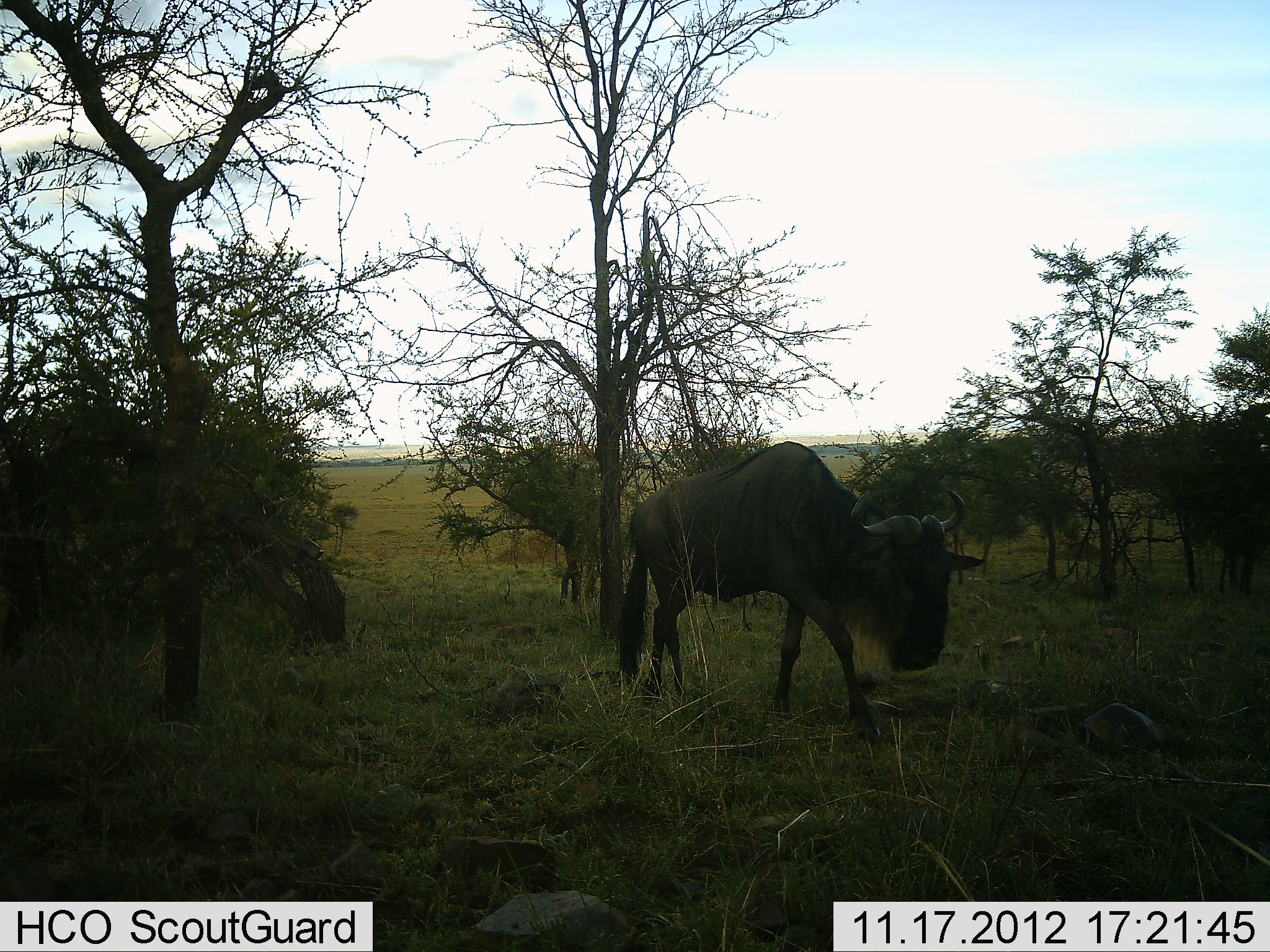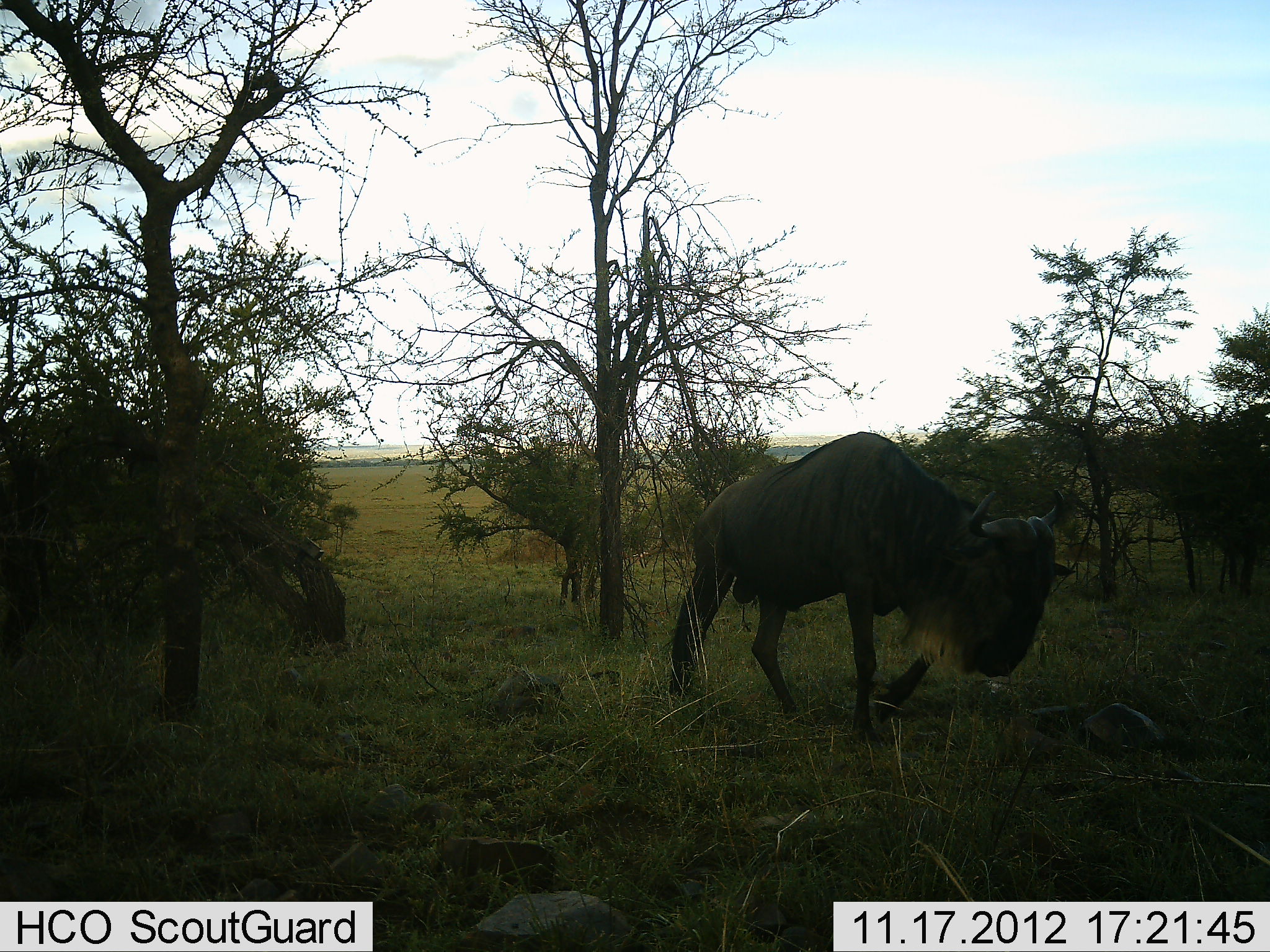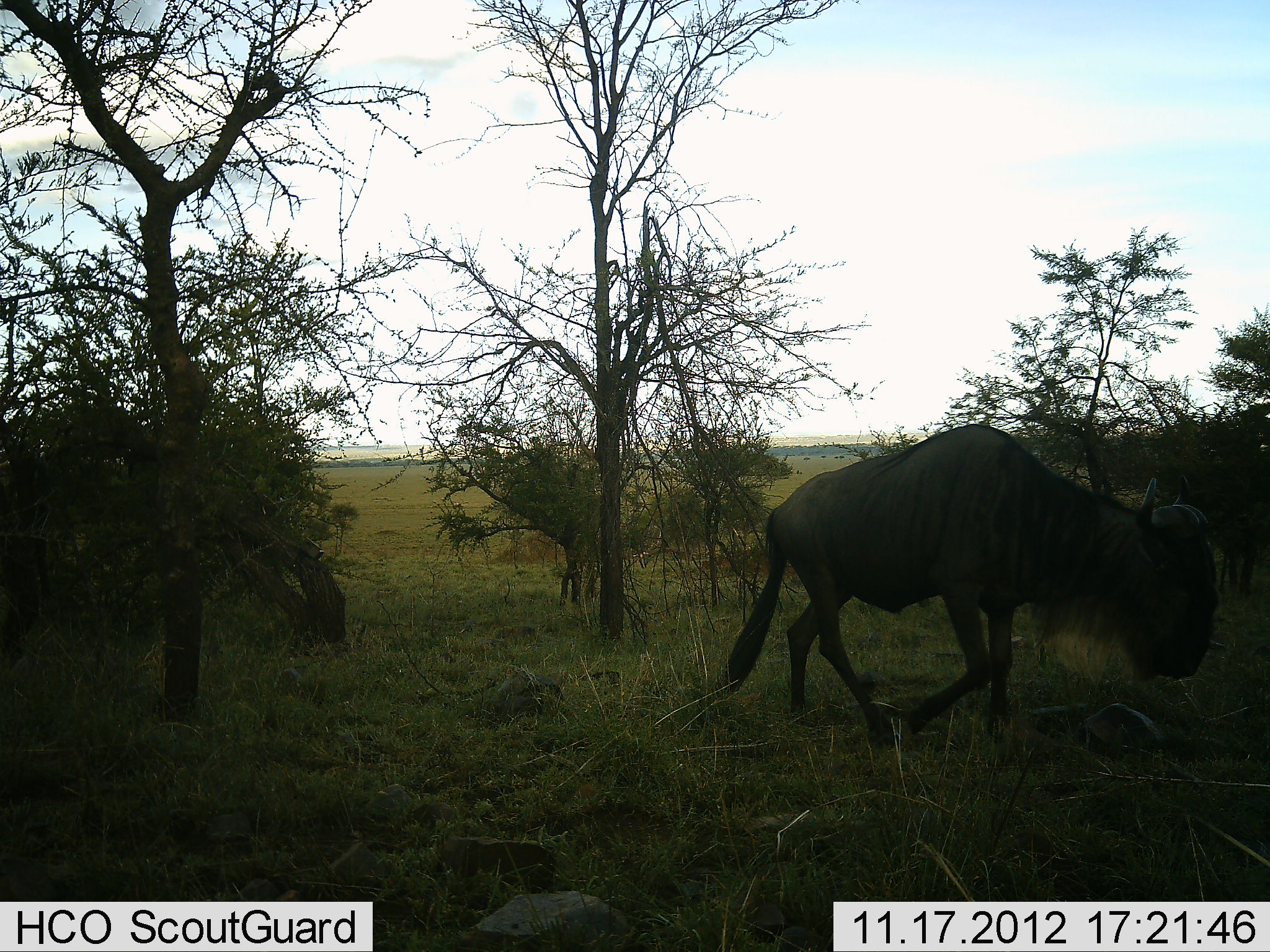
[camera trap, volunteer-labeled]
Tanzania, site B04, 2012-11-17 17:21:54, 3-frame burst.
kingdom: Animalia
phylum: Chordata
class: Mammalia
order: Artiodactyla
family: Bovidae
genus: Connochaetes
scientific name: Connochaetes taurinus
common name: blue wildebeest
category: wildebeest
Wildebeest (blue wildebeest) (Connochaetes taurinus), count 1. Behavior (volunteer vote fractions): standing 0%, resting 0%, moving 100%, interacting 0%. Young present (vote fraction): 0%. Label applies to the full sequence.